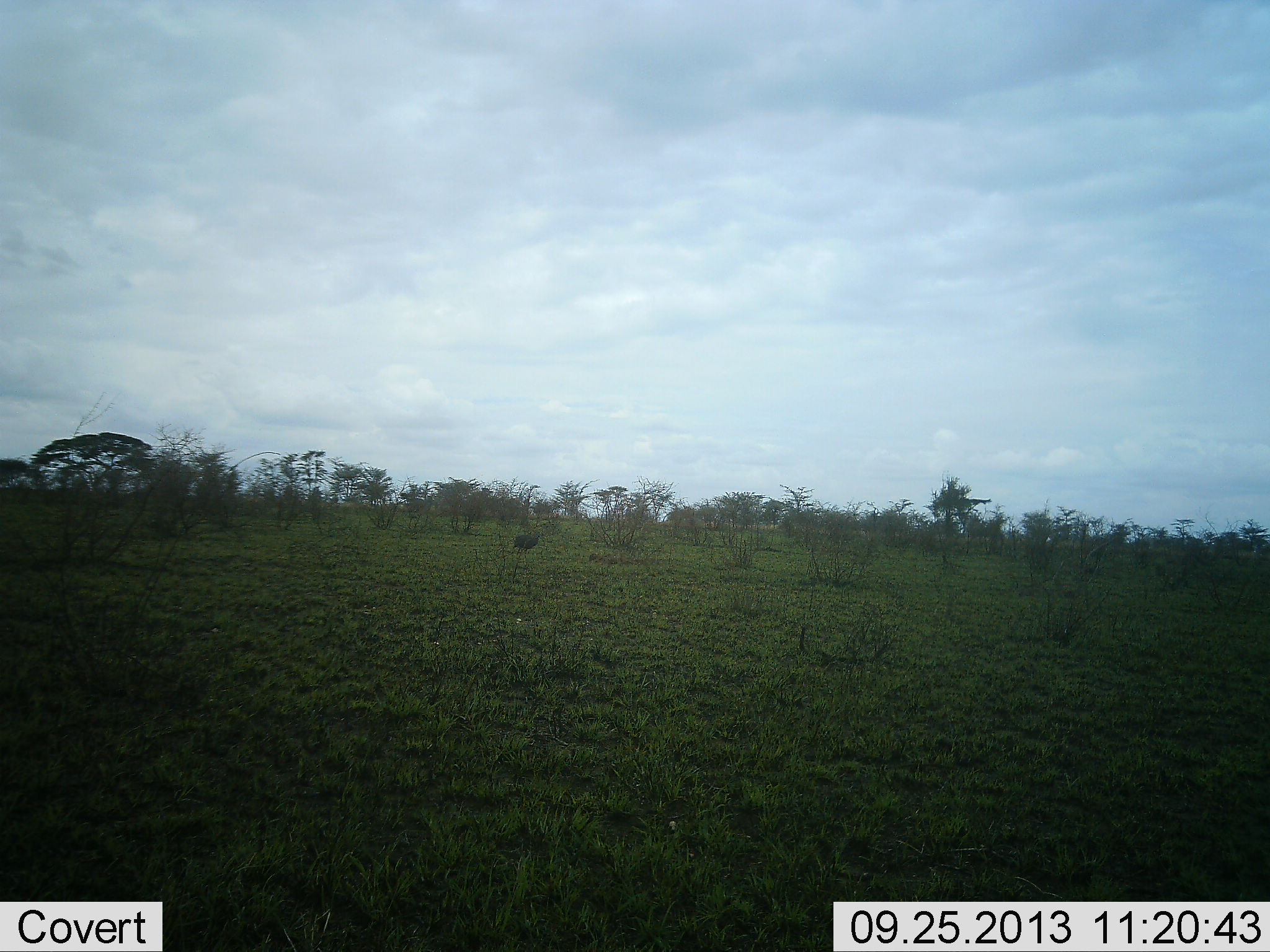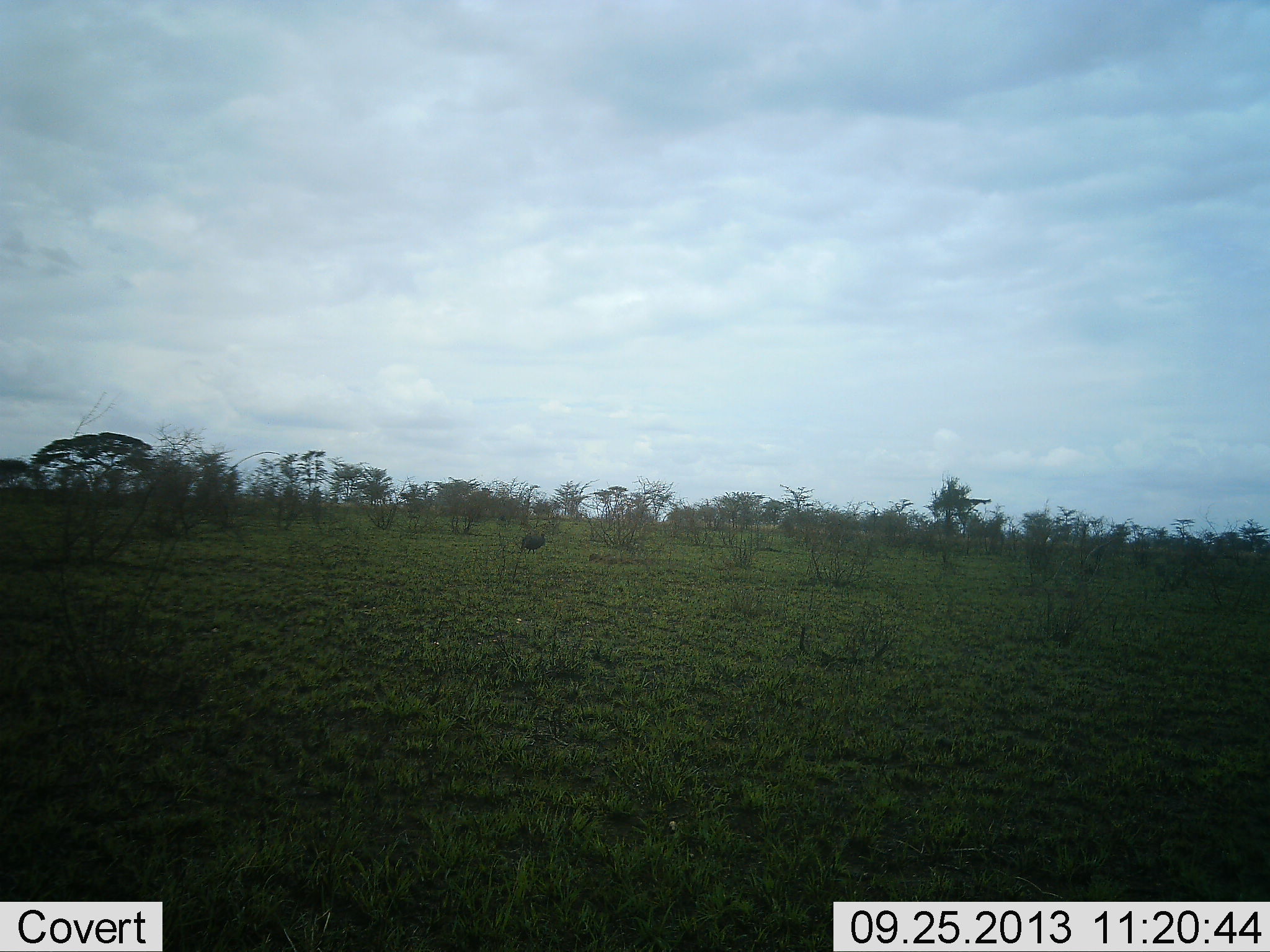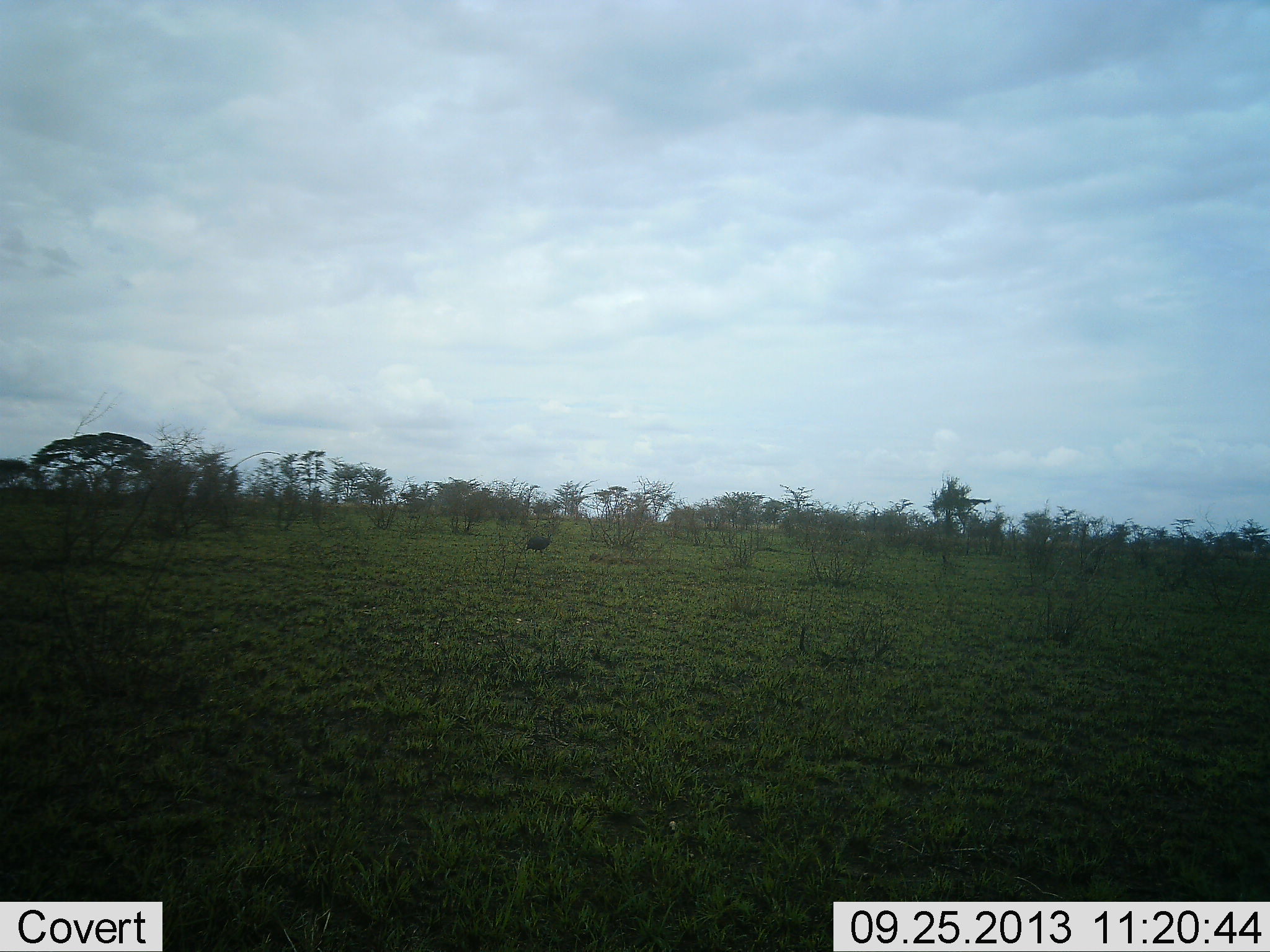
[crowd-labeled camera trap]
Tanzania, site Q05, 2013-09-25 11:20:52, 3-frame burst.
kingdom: Animalia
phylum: Chordata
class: Aves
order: Galliformes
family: Numididae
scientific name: Numididae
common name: guinea fowl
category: guineafowl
Guineafowl (guinea fowl) (Numididae), count 1. Behavior (volunteer vote fractions): standing 0%, resting 0%, moving 100%, interacting 0%. Young present (vote fraction): 0%. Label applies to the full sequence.